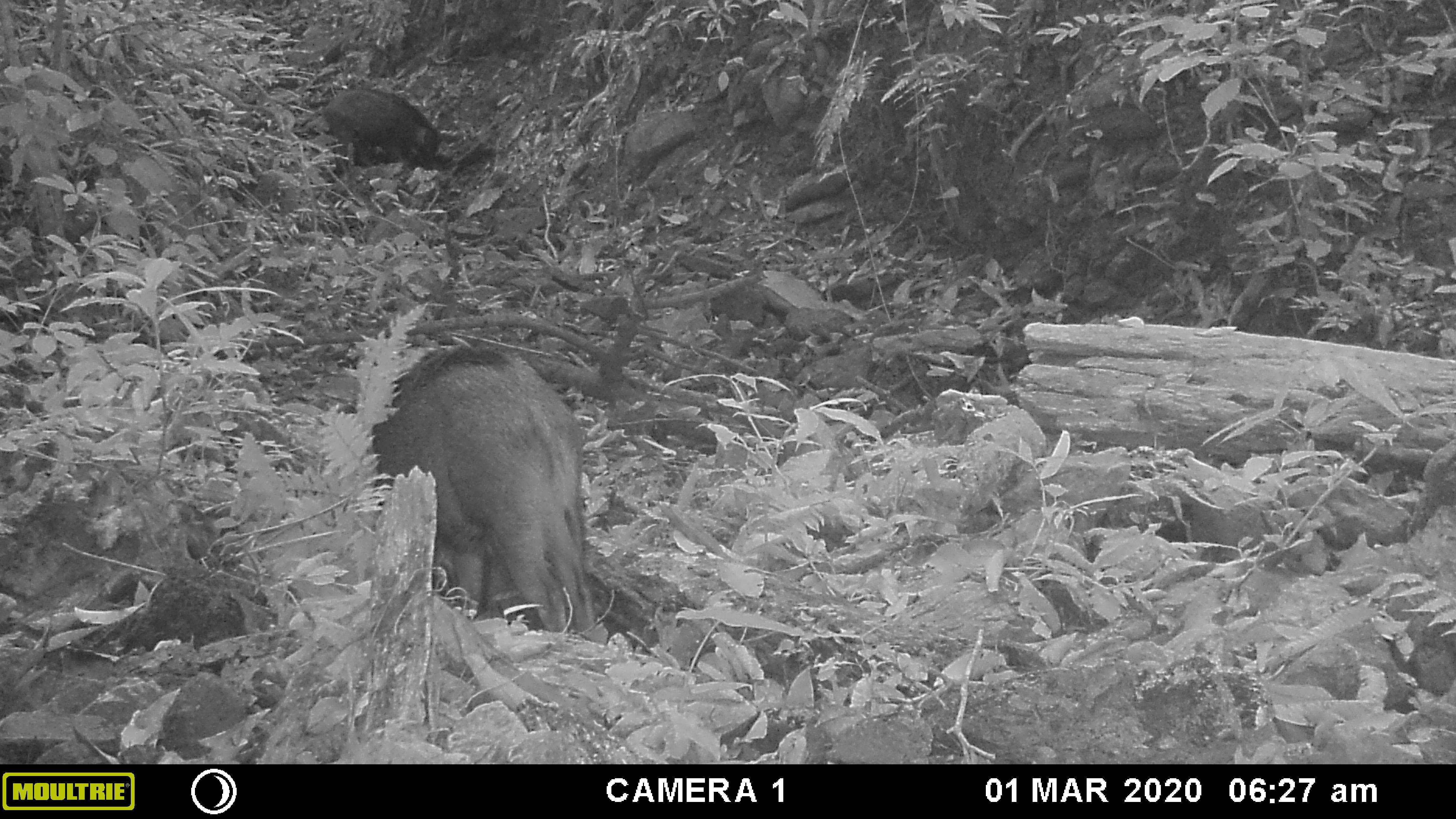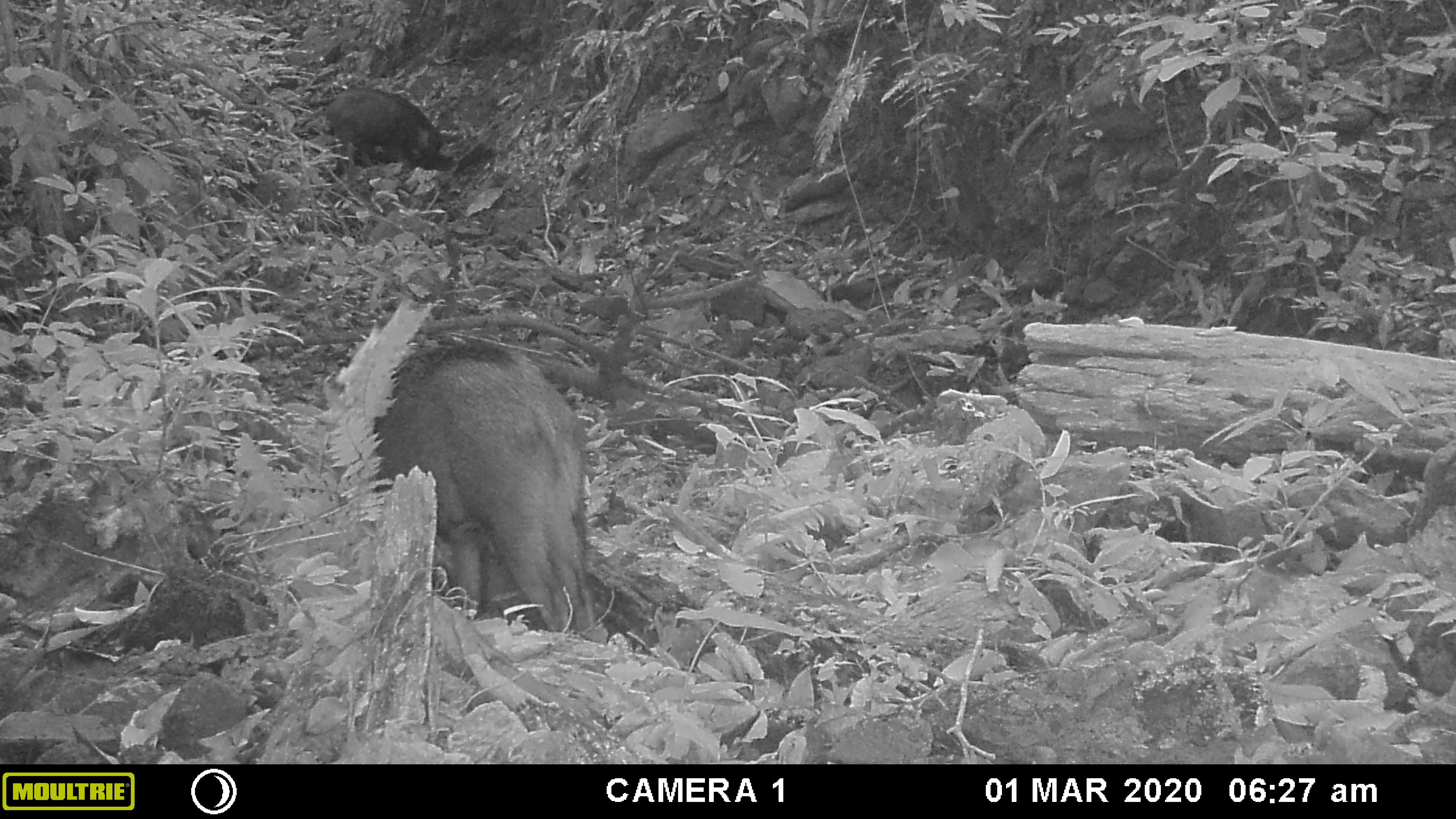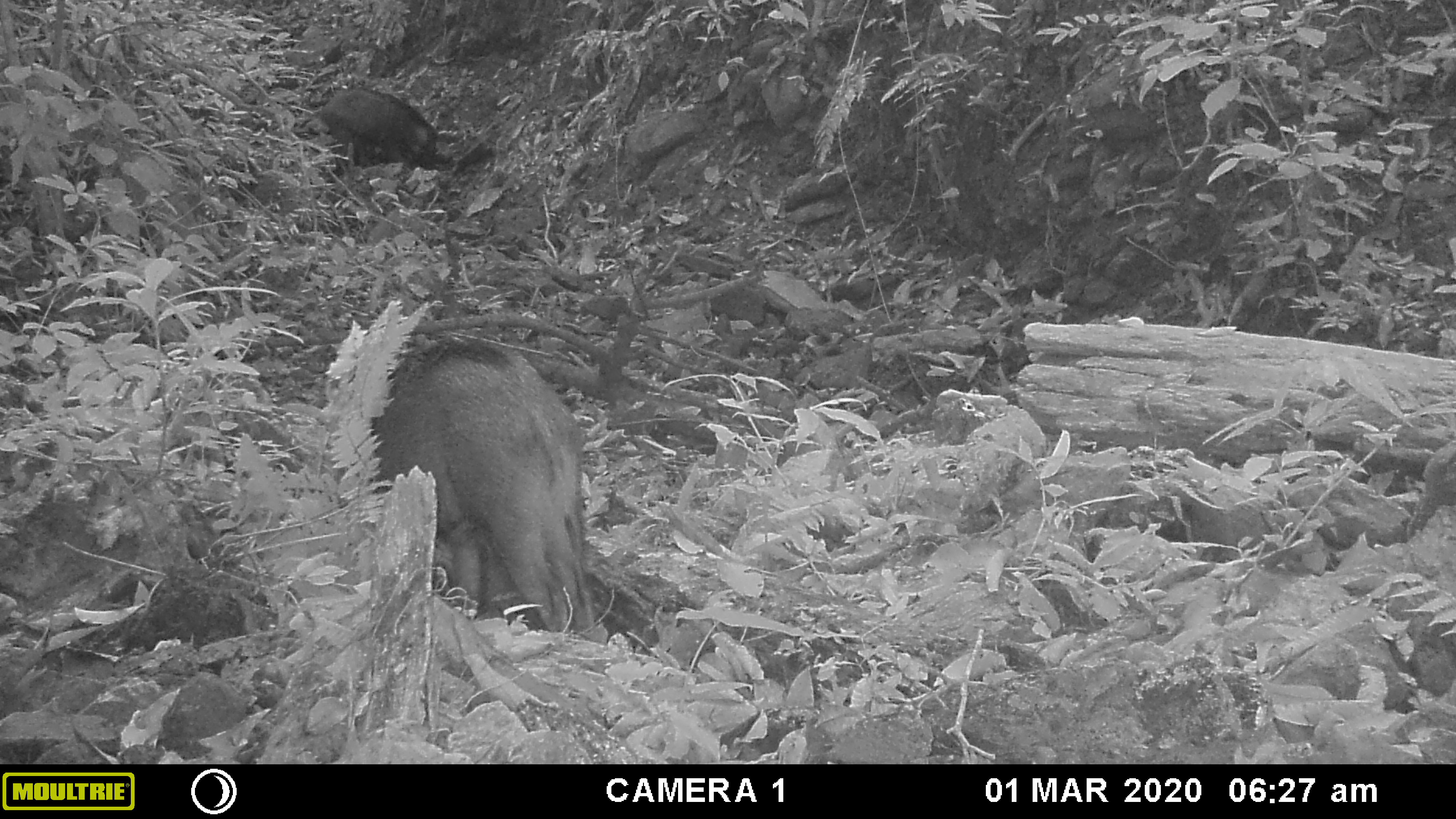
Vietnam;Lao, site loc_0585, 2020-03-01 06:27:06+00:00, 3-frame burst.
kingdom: Animalia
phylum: Chordata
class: Mammalia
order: Artiodactyla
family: Suidae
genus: Sus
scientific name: Sus scrofa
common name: eurasian wild pig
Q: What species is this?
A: Eurasian wild pig (Sus scrofa).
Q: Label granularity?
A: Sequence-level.